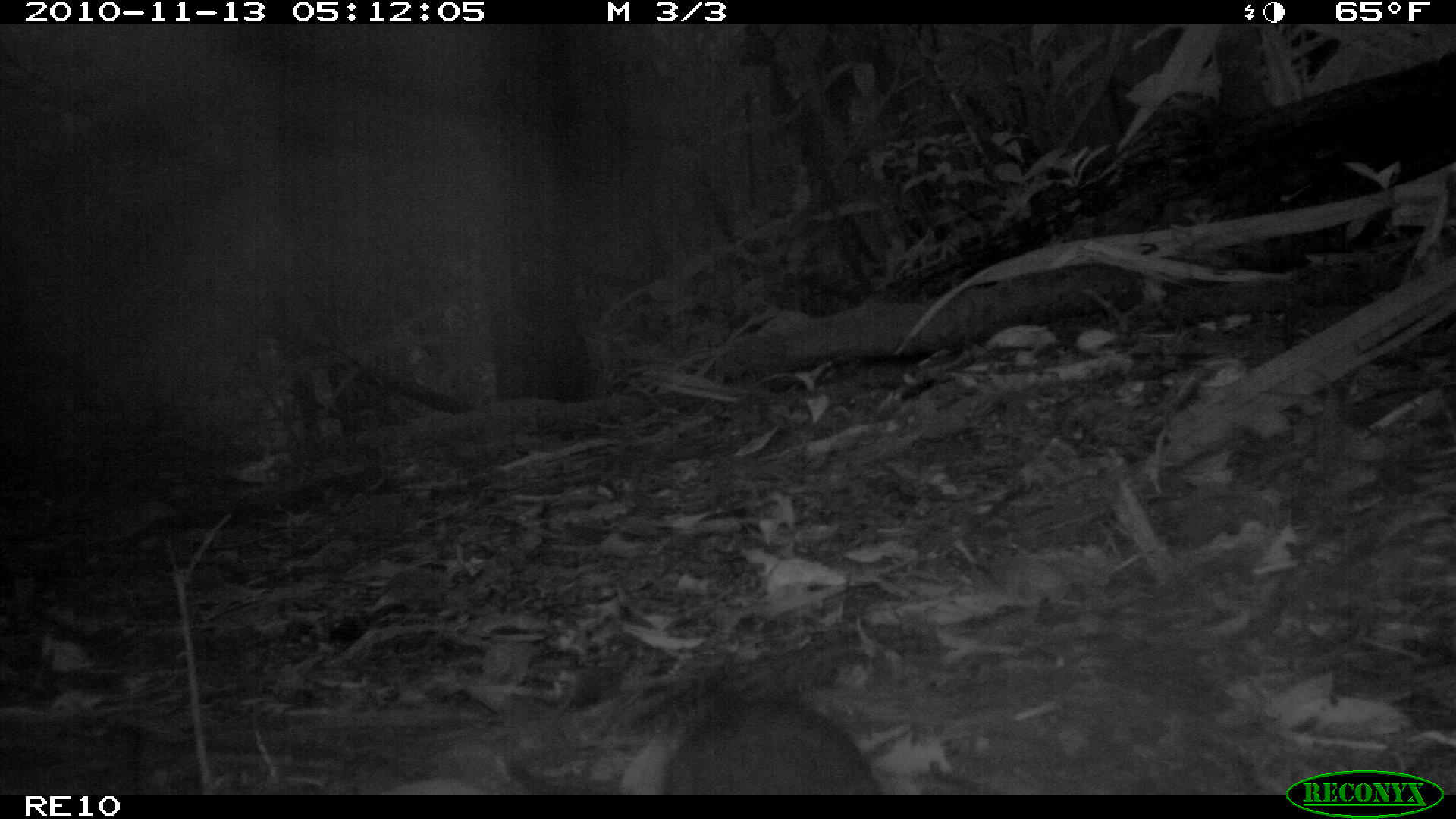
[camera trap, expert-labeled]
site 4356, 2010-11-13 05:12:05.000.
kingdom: Animalia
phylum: Chordata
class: Mammalia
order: Rodentia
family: Muridae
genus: Rattus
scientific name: Rattus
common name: rodent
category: unknown rat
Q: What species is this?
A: Unknown rat (rodent) (Rattus).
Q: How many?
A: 1.